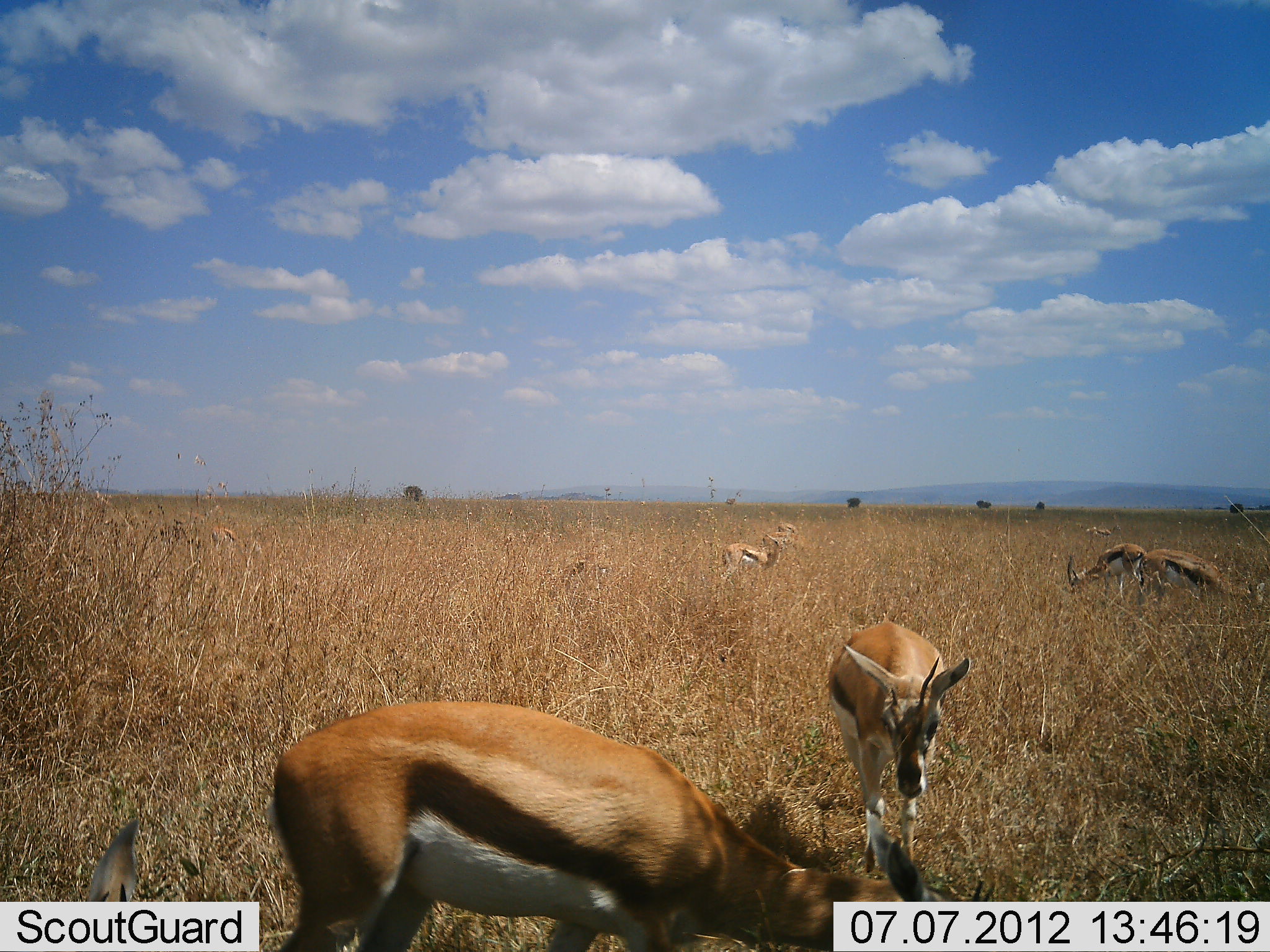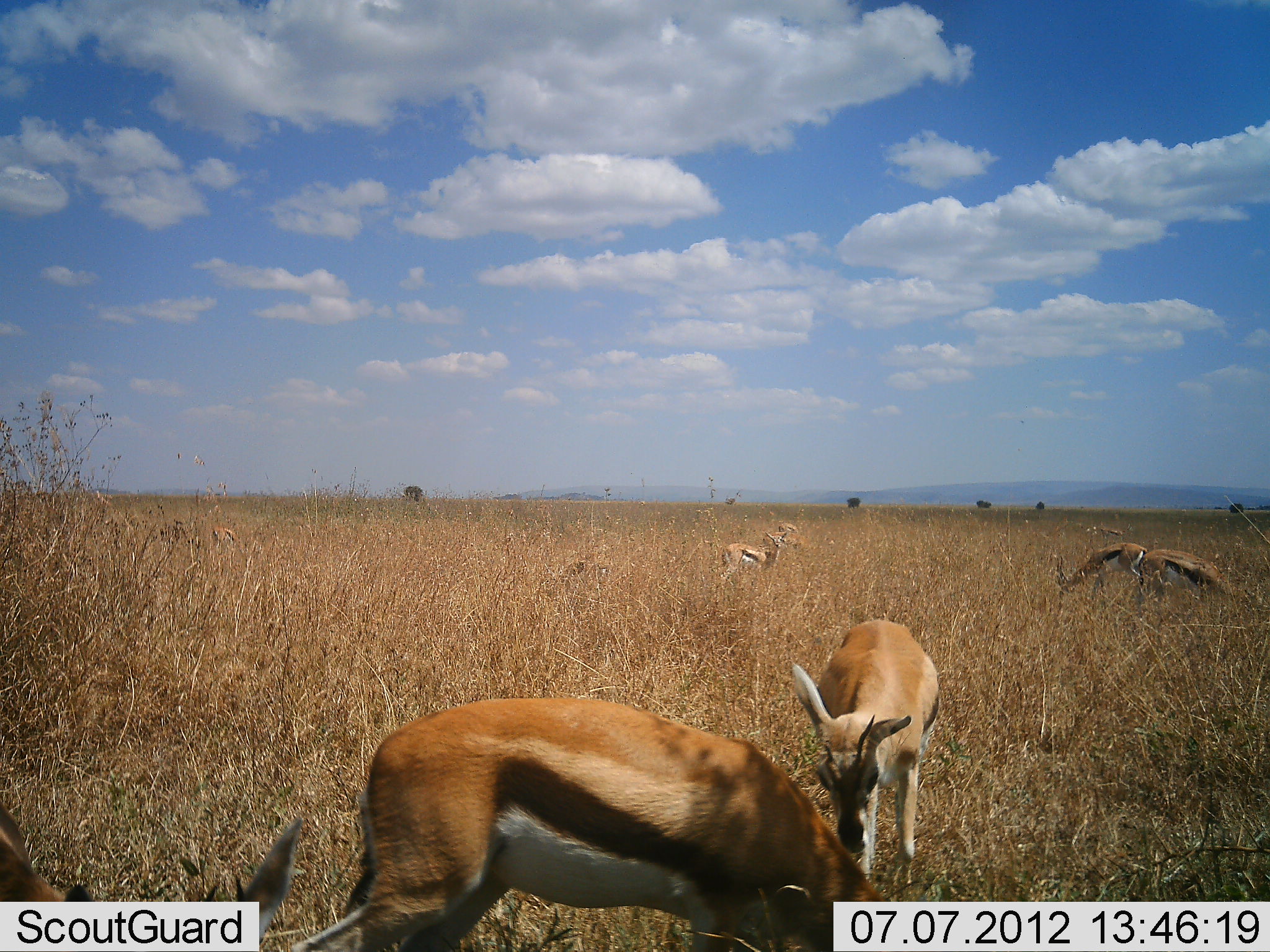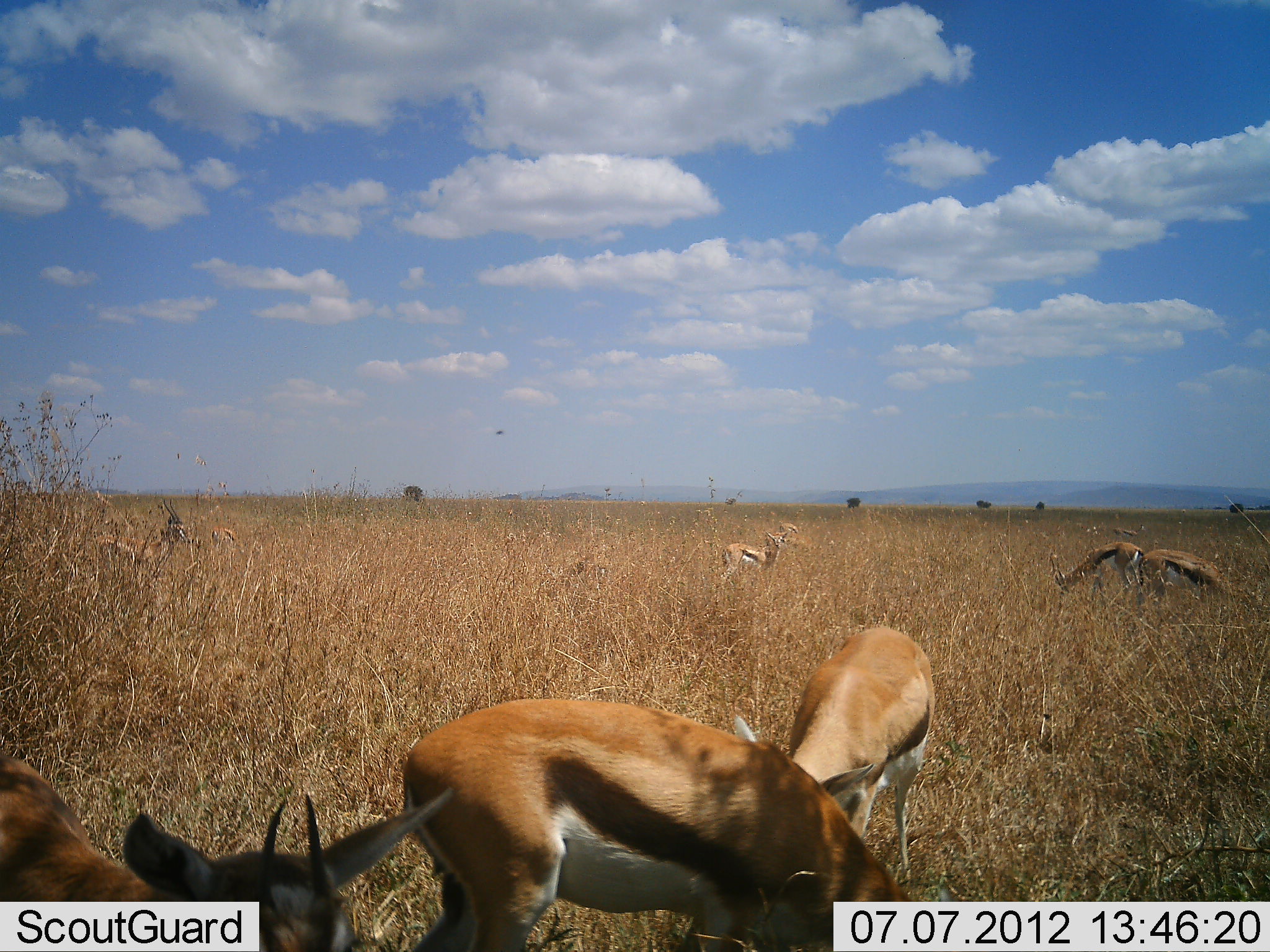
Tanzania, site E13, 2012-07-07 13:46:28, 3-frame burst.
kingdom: Animalia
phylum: Chordata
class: Mammalia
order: Artiodactyla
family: Bovidae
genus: Eudorcas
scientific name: Eudorcas thomsonii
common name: thomson's gazelle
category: gazellethomsons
Gazellethomsons (thomson's gazelle) (Eudorcas thomsonii), count 7. Behavior (volunteer vote fractions): standing 60%, resting 0%, moving 30%, interacting 0%. Young present (vote fraction): 10%. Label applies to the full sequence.